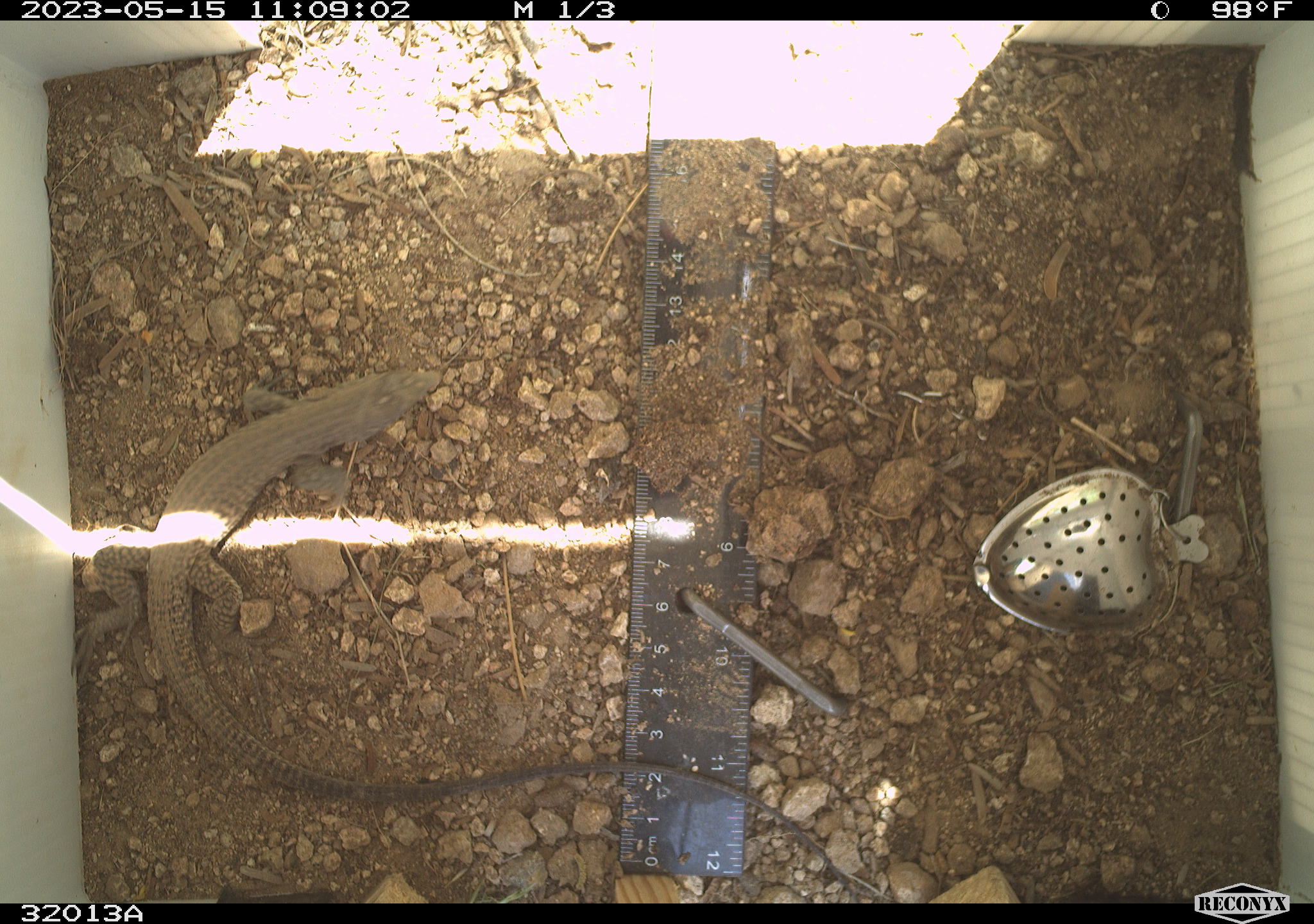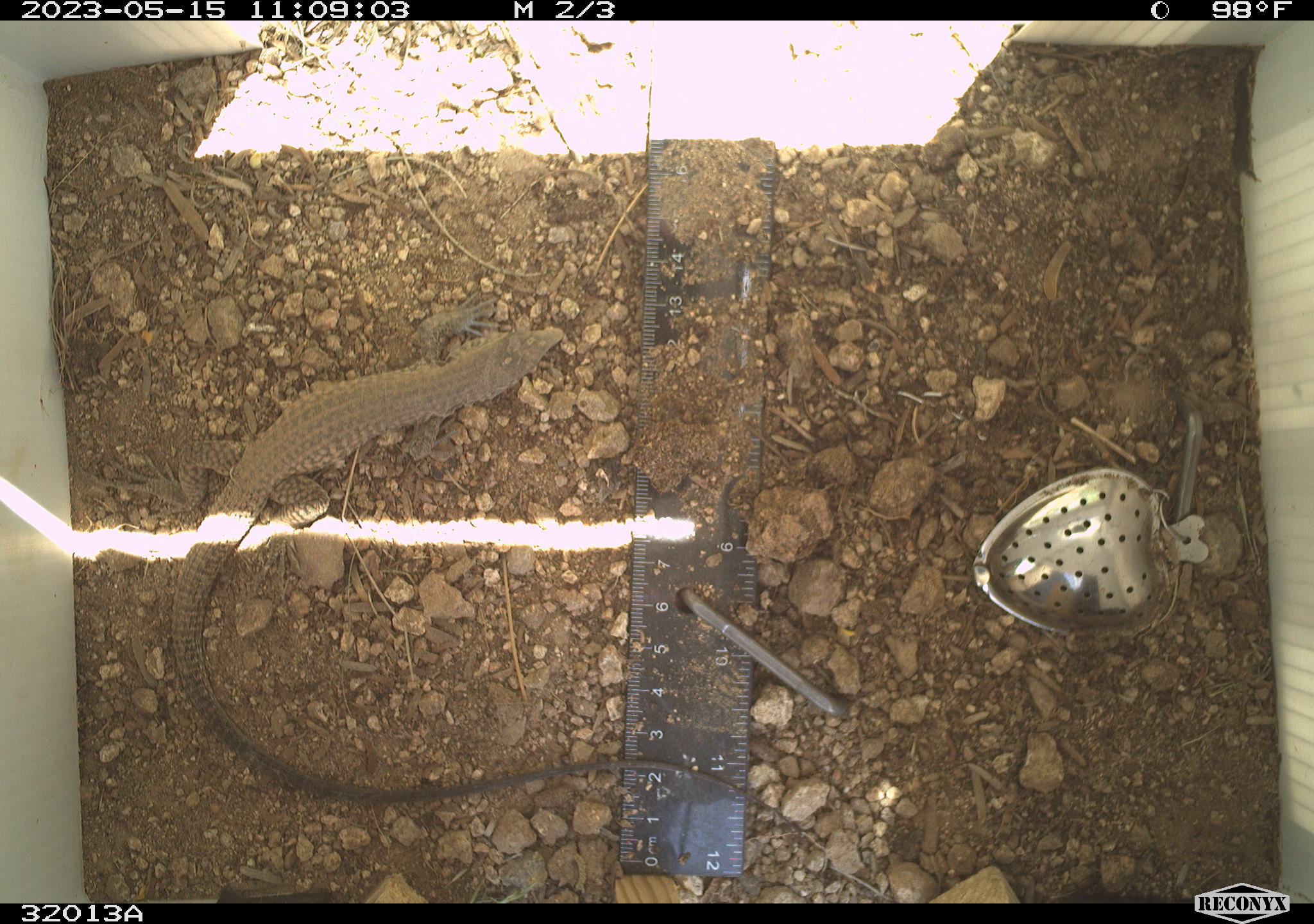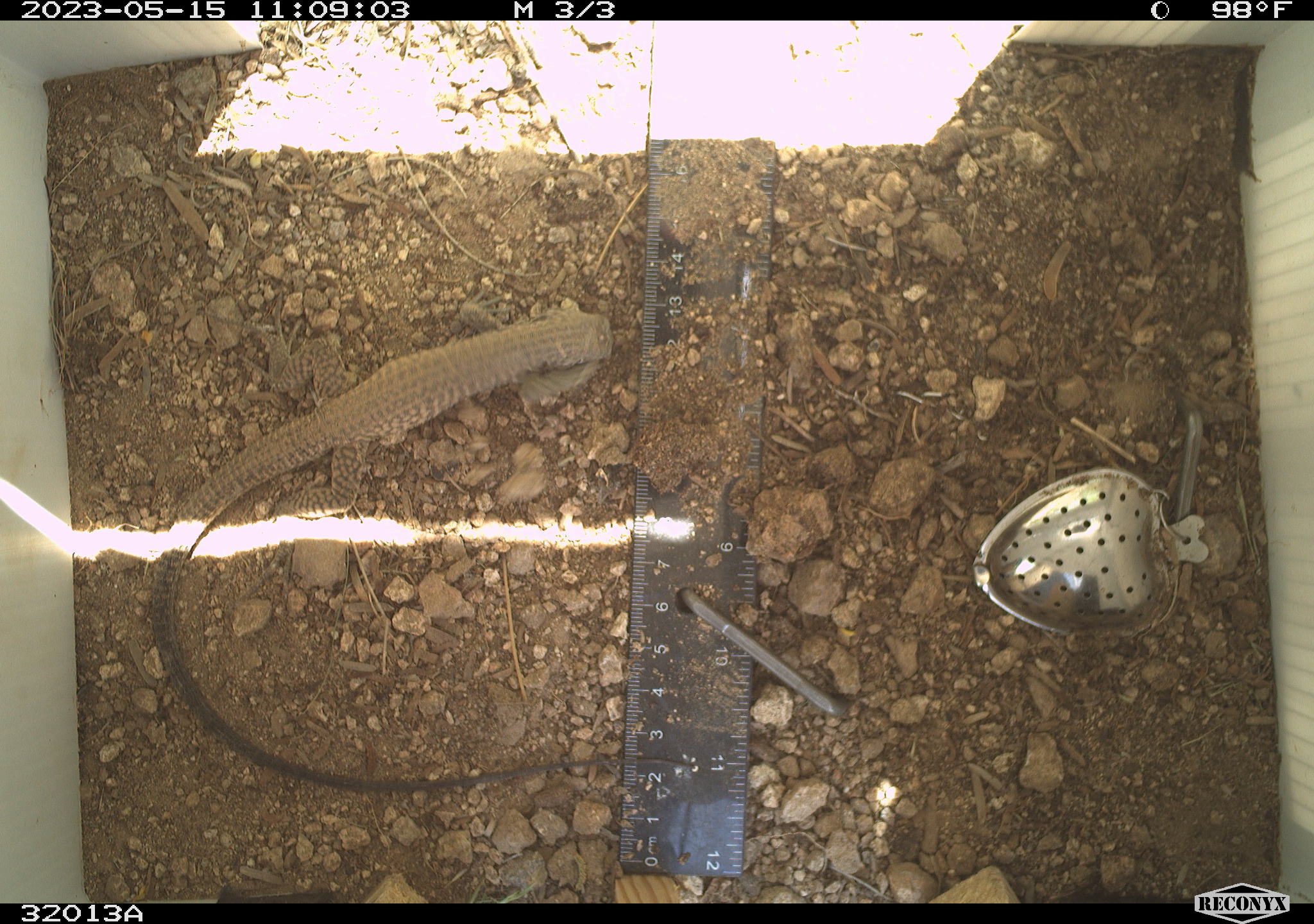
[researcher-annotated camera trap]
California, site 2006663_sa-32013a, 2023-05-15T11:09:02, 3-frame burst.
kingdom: Animalia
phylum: Chordata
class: Reptilia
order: Squamata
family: Teiidae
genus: Aspidoscelis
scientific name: Aspidoscelis tigris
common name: western whiptail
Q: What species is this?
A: Western whiptail (Aspidoscelis tigris).